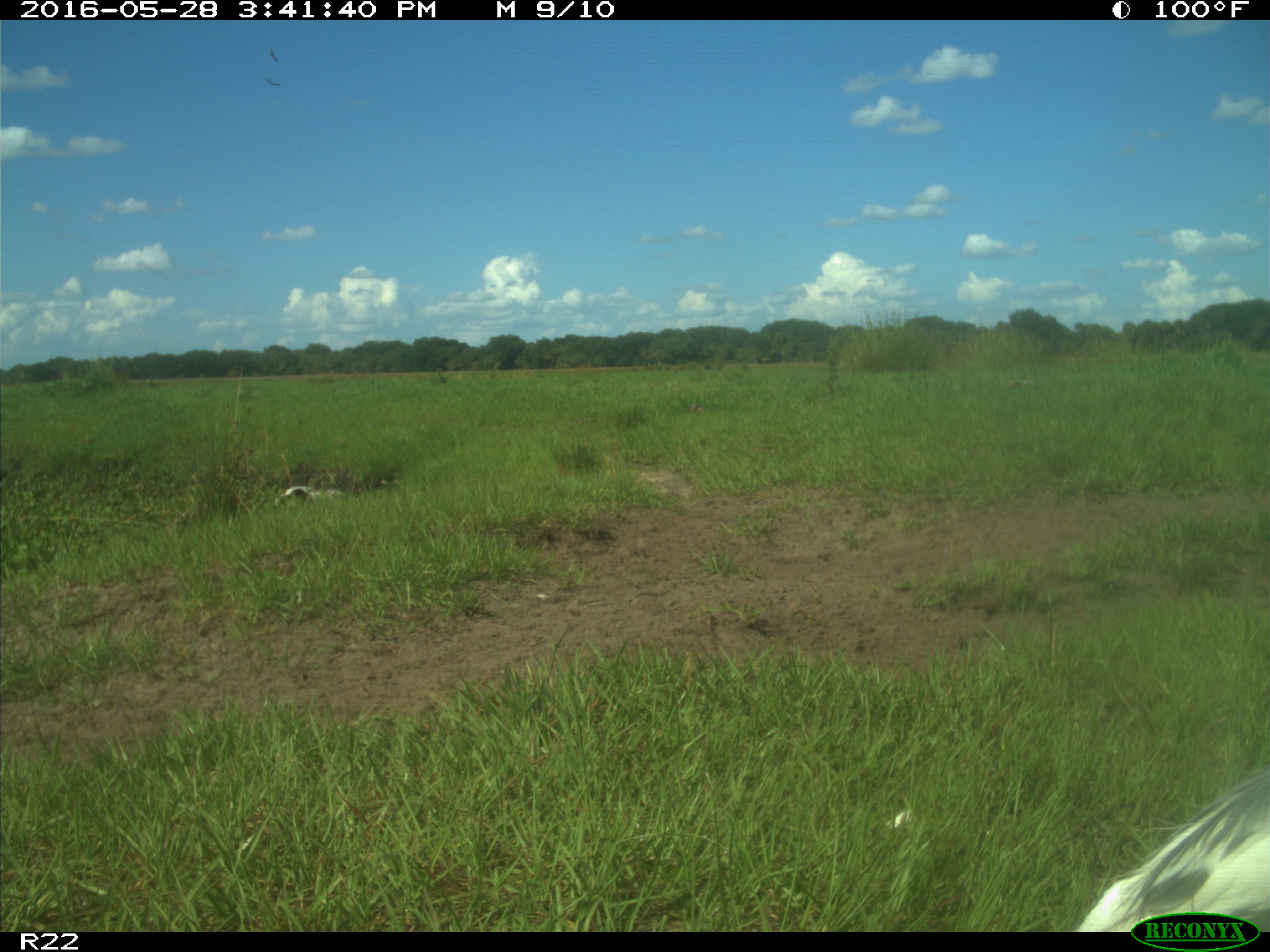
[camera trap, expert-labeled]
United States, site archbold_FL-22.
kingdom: Animalia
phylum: Chordata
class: Aves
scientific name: Aves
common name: birds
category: unidentified bird